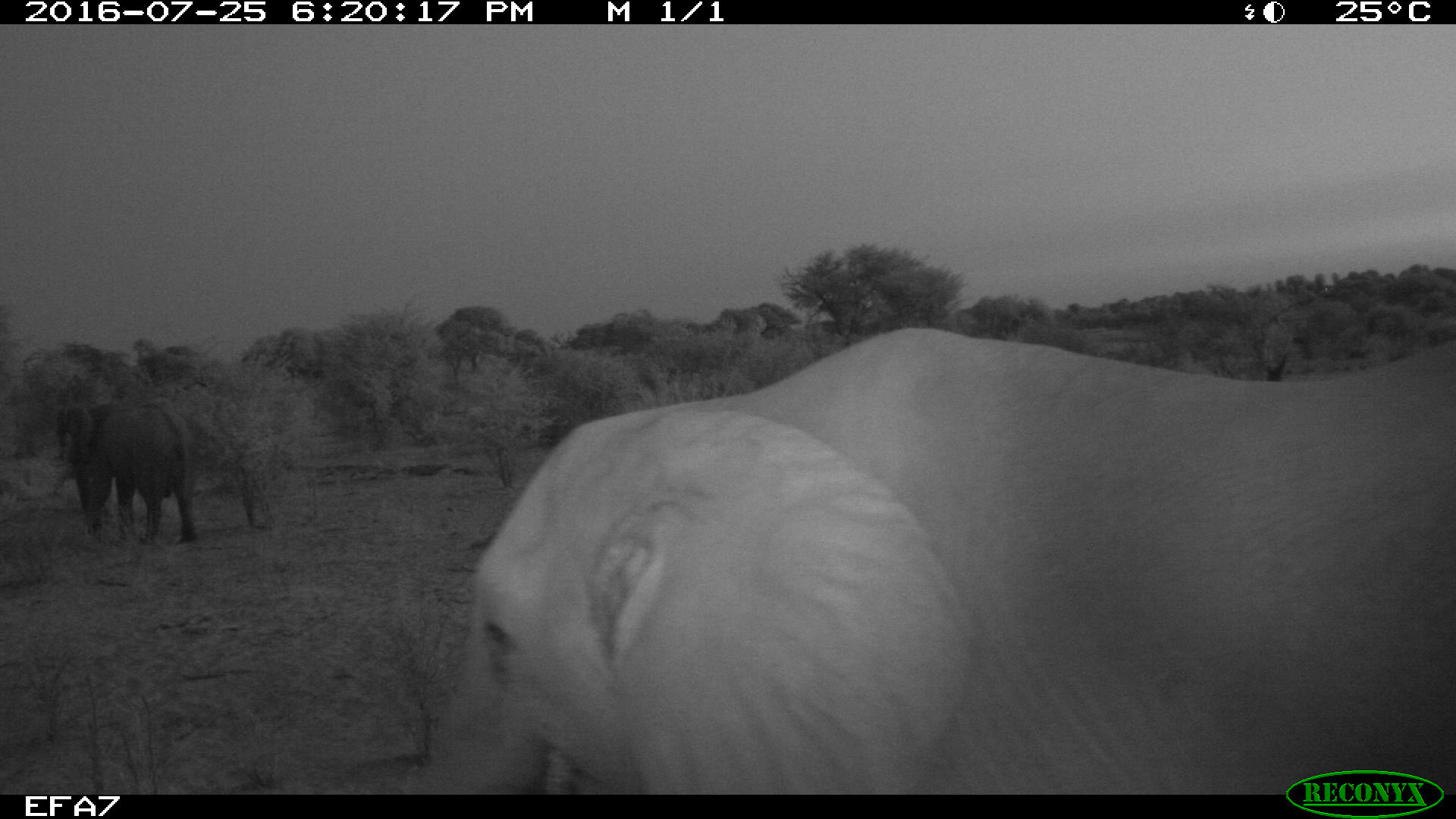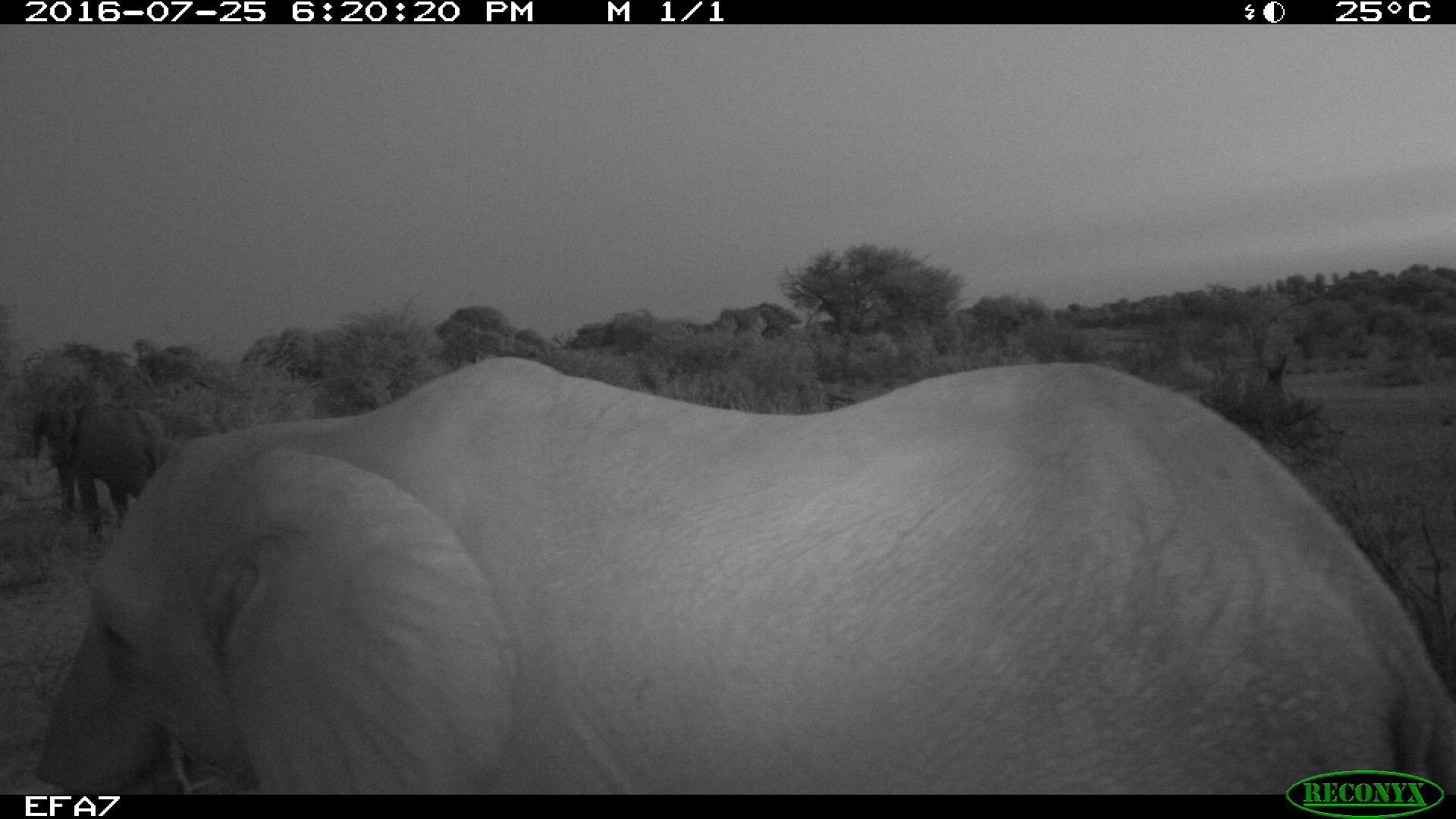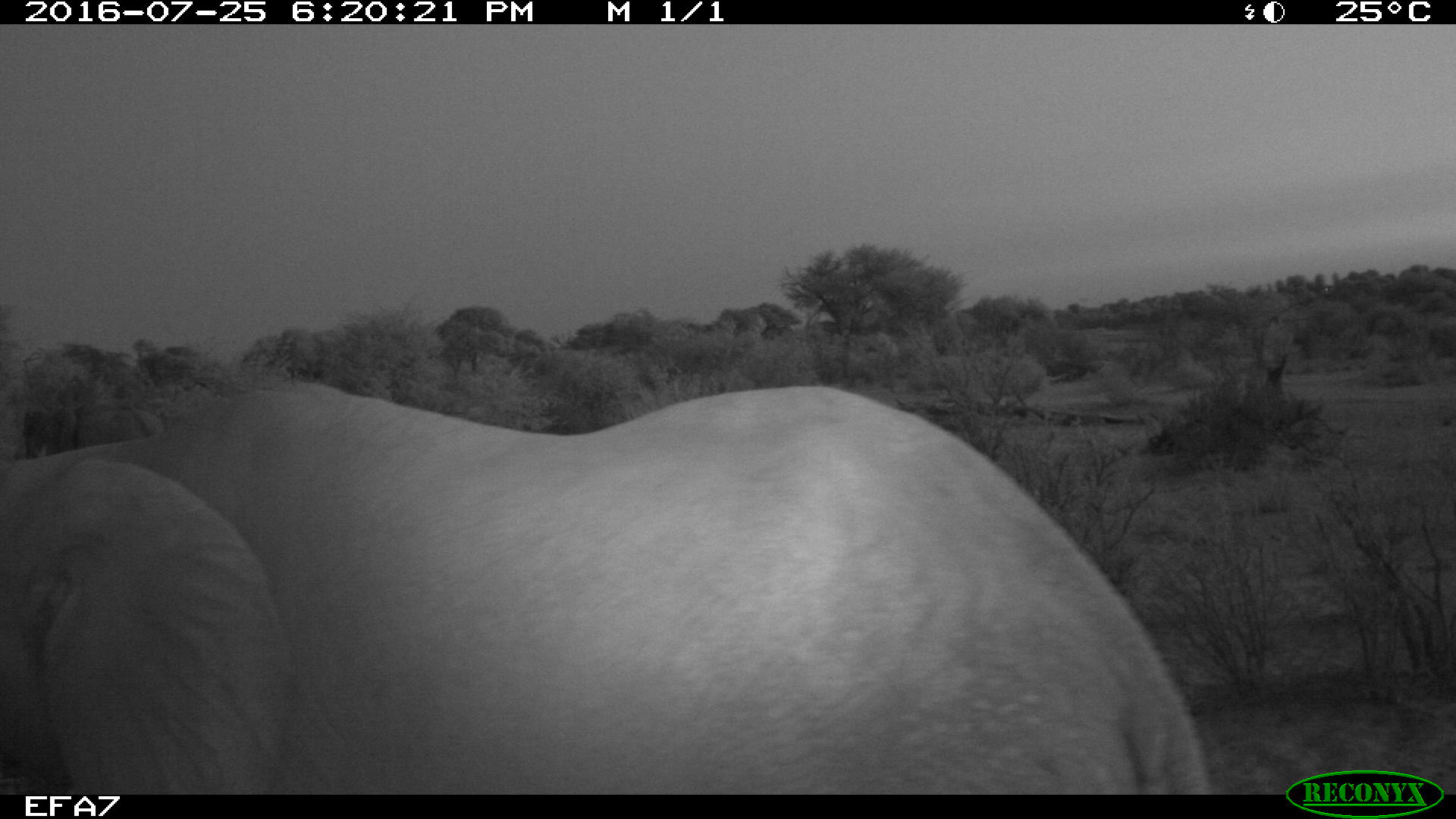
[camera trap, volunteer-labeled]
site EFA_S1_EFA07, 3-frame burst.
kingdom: Animalia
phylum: Chordata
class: Mammalia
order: Proboscidea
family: Elephantidae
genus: Loxodonta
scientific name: Loxodonta africana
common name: african bush elephant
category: elephant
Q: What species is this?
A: Elephant (african bush elephant) (Loxodonta africana).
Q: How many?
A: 2.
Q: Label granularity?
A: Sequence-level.